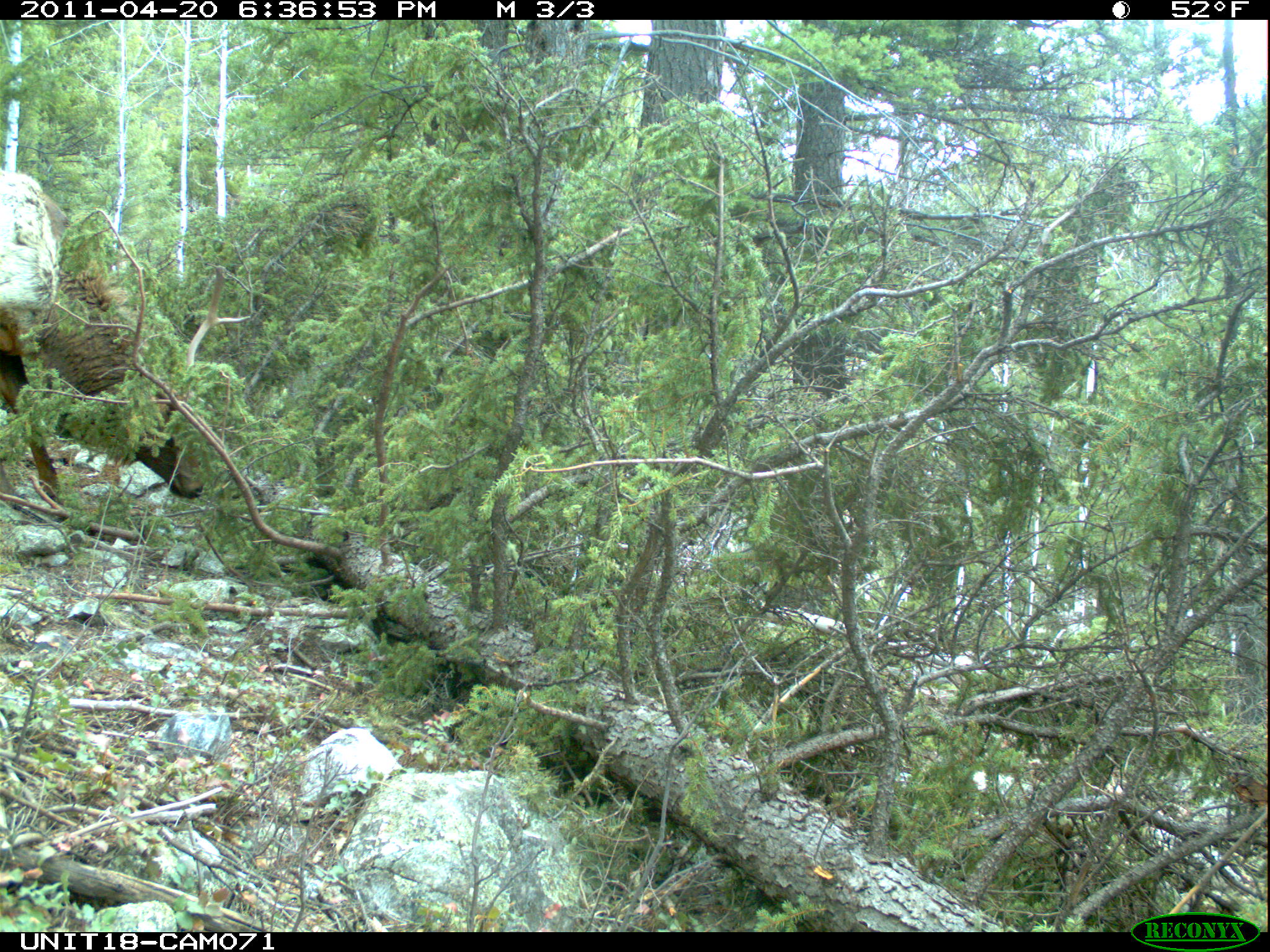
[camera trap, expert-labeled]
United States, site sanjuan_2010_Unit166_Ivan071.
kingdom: Animalia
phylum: Chordata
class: Mammalia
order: Artiodactyla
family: Cervidae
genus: Cervus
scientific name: Cervus elaphus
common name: red deer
Cervus elaphus (red deer).